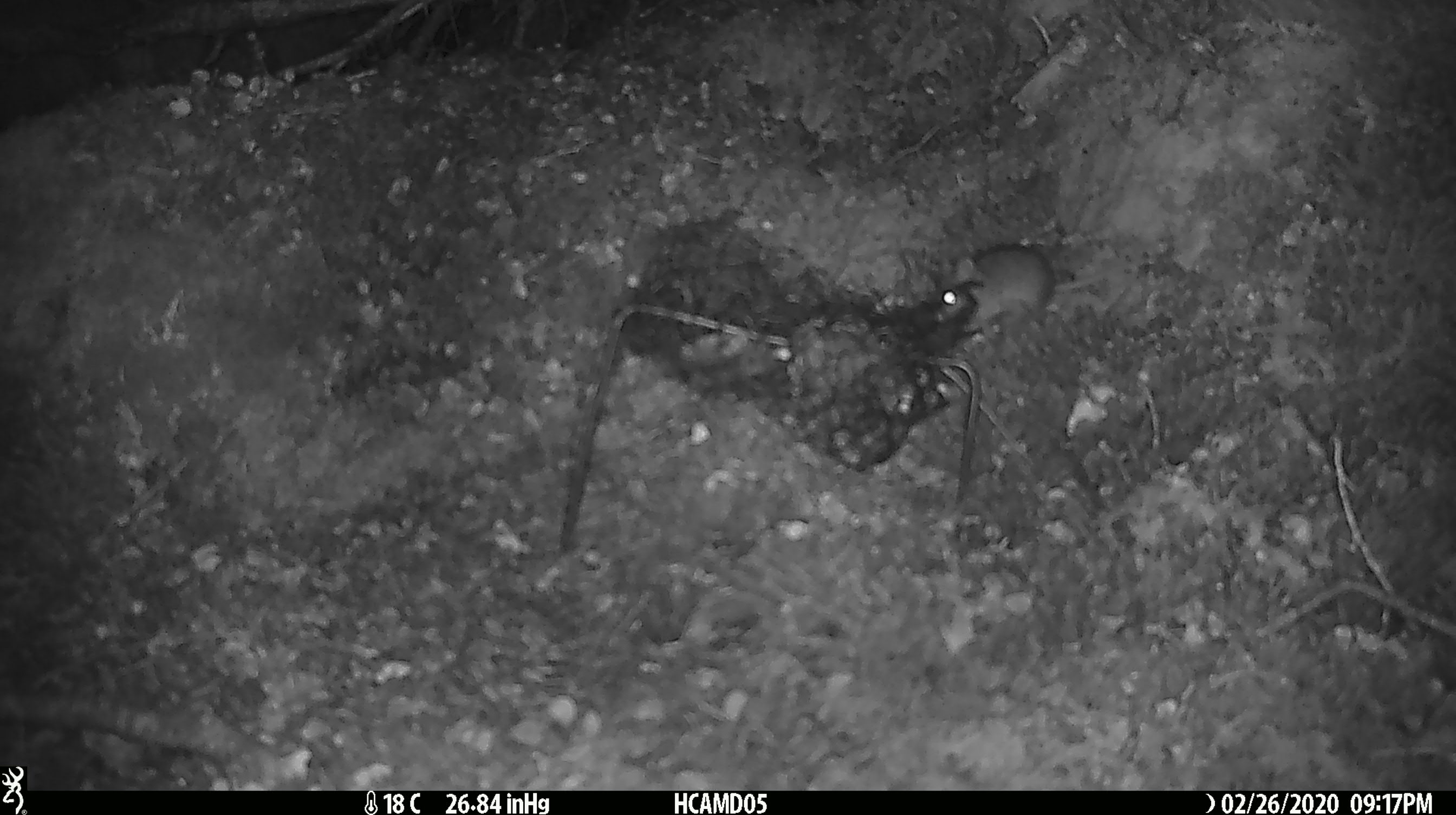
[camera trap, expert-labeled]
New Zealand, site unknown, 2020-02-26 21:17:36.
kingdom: Animalia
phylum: Chordata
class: Mammalia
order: Rodentia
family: Muridae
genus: Mus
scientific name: Mus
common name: mouse